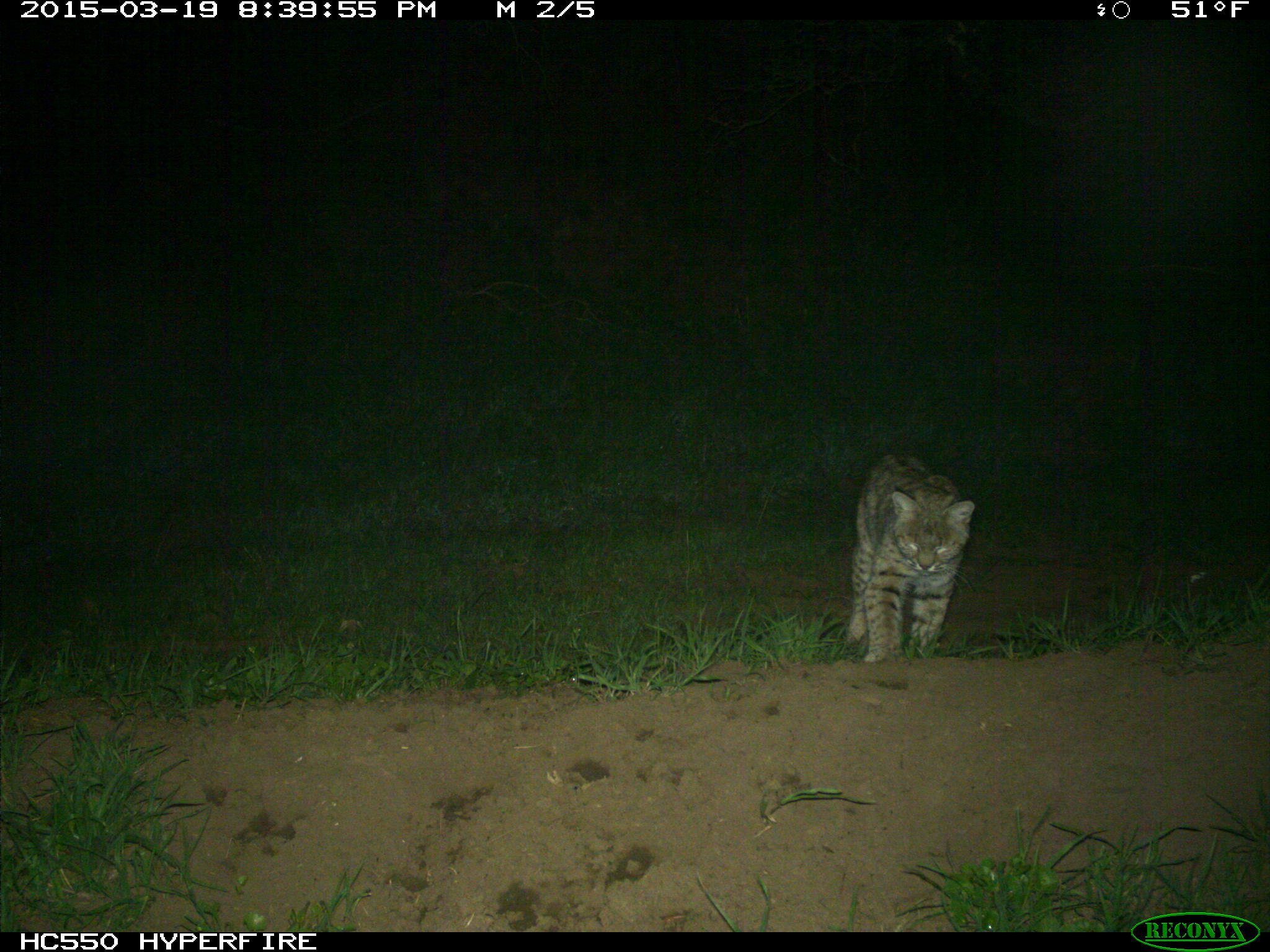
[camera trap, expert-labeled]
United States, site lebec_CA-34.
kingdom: Animalia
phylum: Chordata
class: Mammalia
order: Carnivora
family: Felidae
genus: Lynx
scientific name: Lynx rufus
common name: bobcat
Lynx rufus (bobcat).